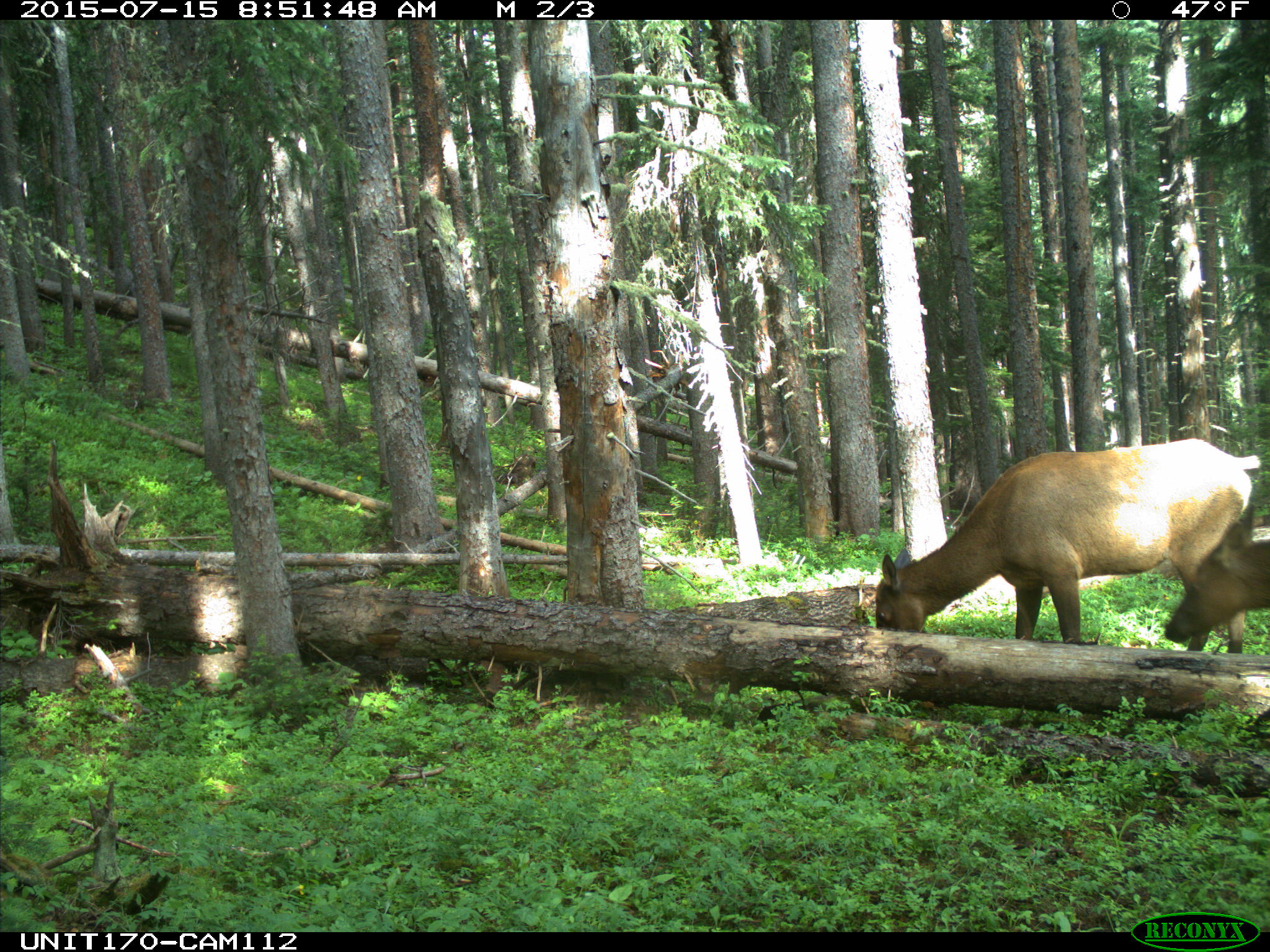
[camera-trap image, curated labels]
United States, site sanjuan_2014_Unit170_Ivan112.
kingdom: Animalia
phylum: Chordata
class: Mammalia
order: Artiodactyla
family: Cervidae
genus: Cervus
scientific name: Cervus elaphus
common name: red deer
Cervus elaphus (red deer).